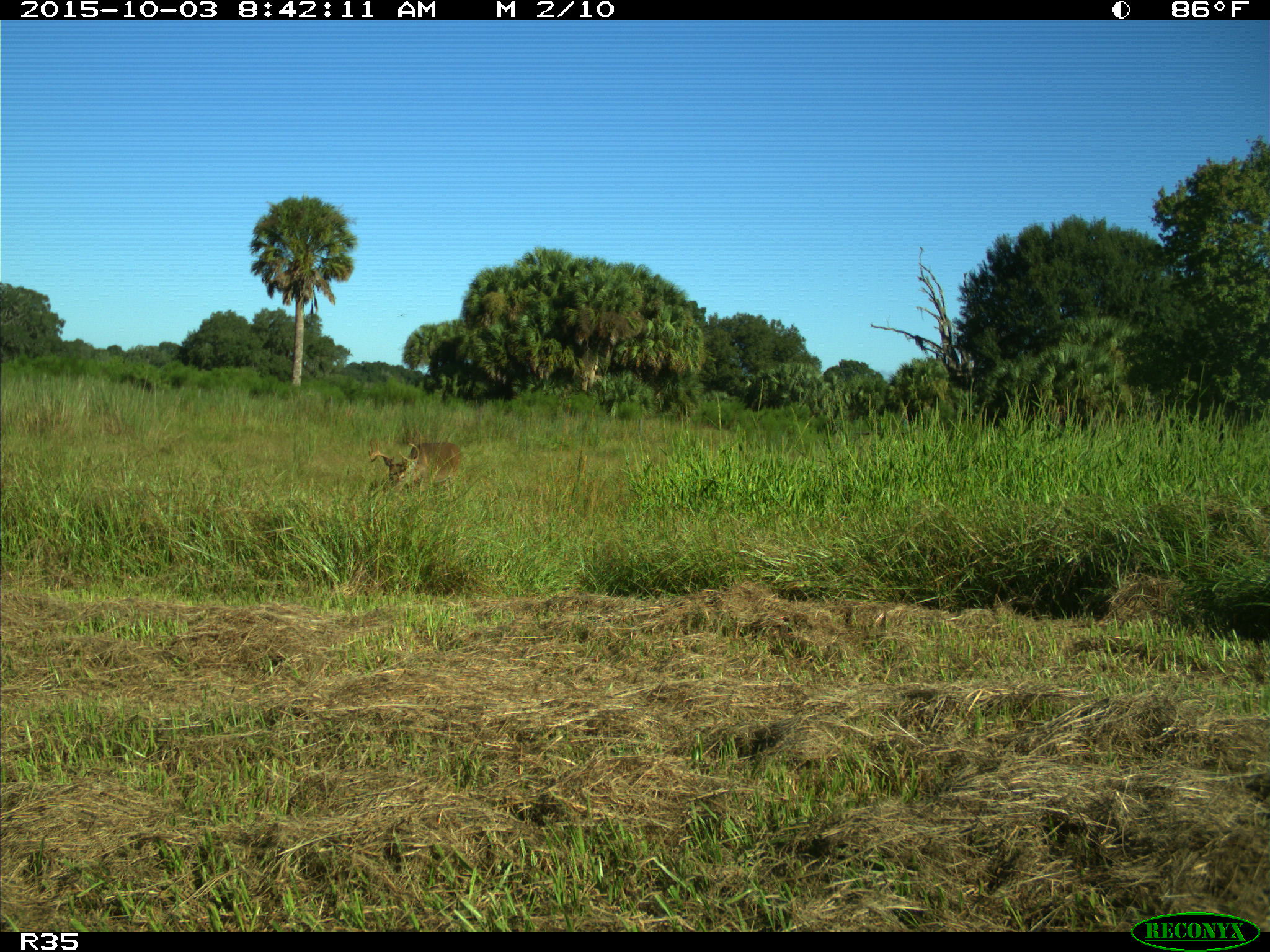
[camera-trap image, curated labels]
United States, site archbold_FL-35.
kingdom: Animalia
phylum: Chordata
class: Mammalia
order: Artiodactyla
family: Cervidae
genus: Odocoileus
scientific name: Odocoileus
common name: deer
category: unidentified deer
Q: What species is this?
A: Unidentified deer (deer) (Odocoileus).